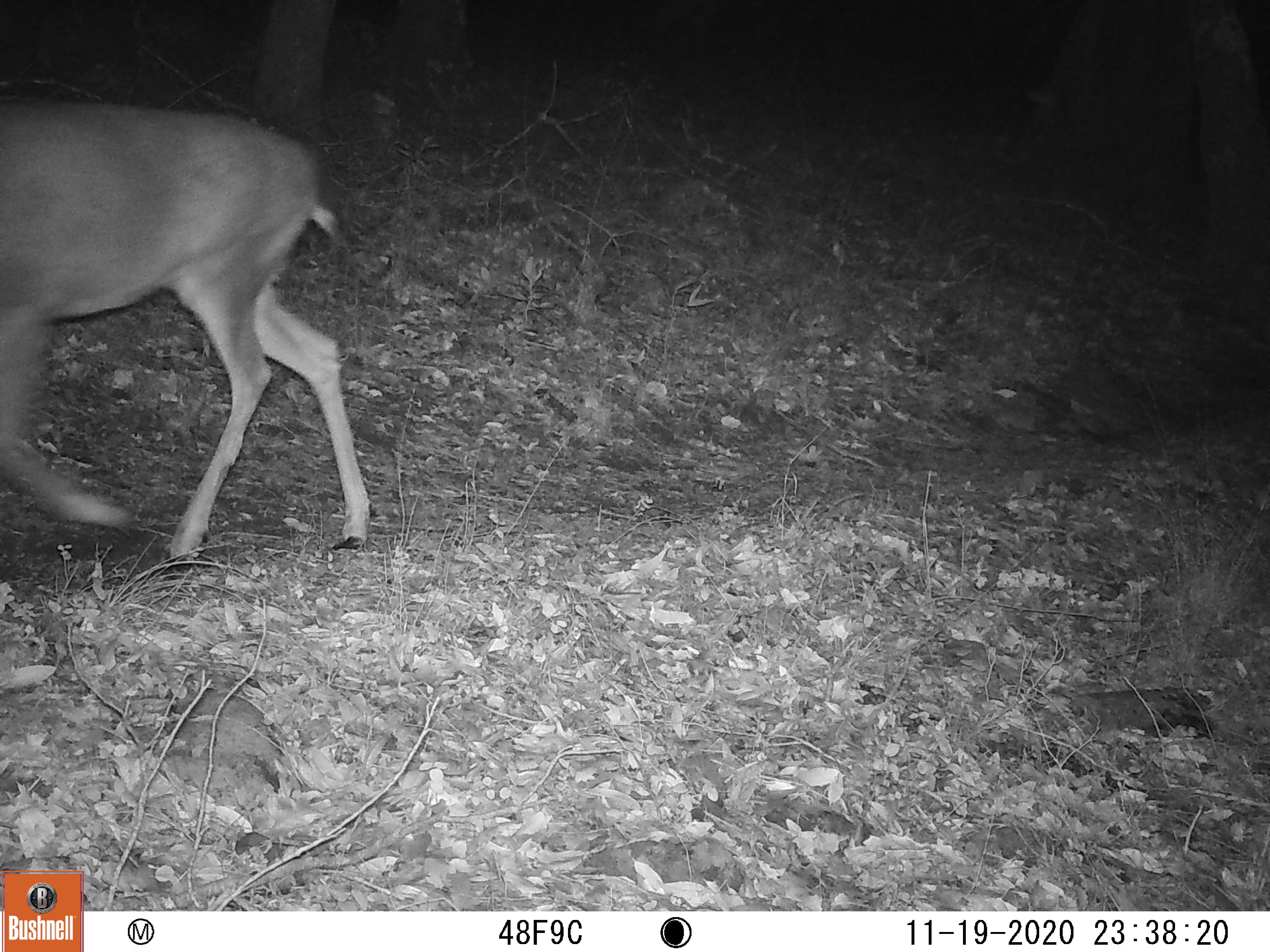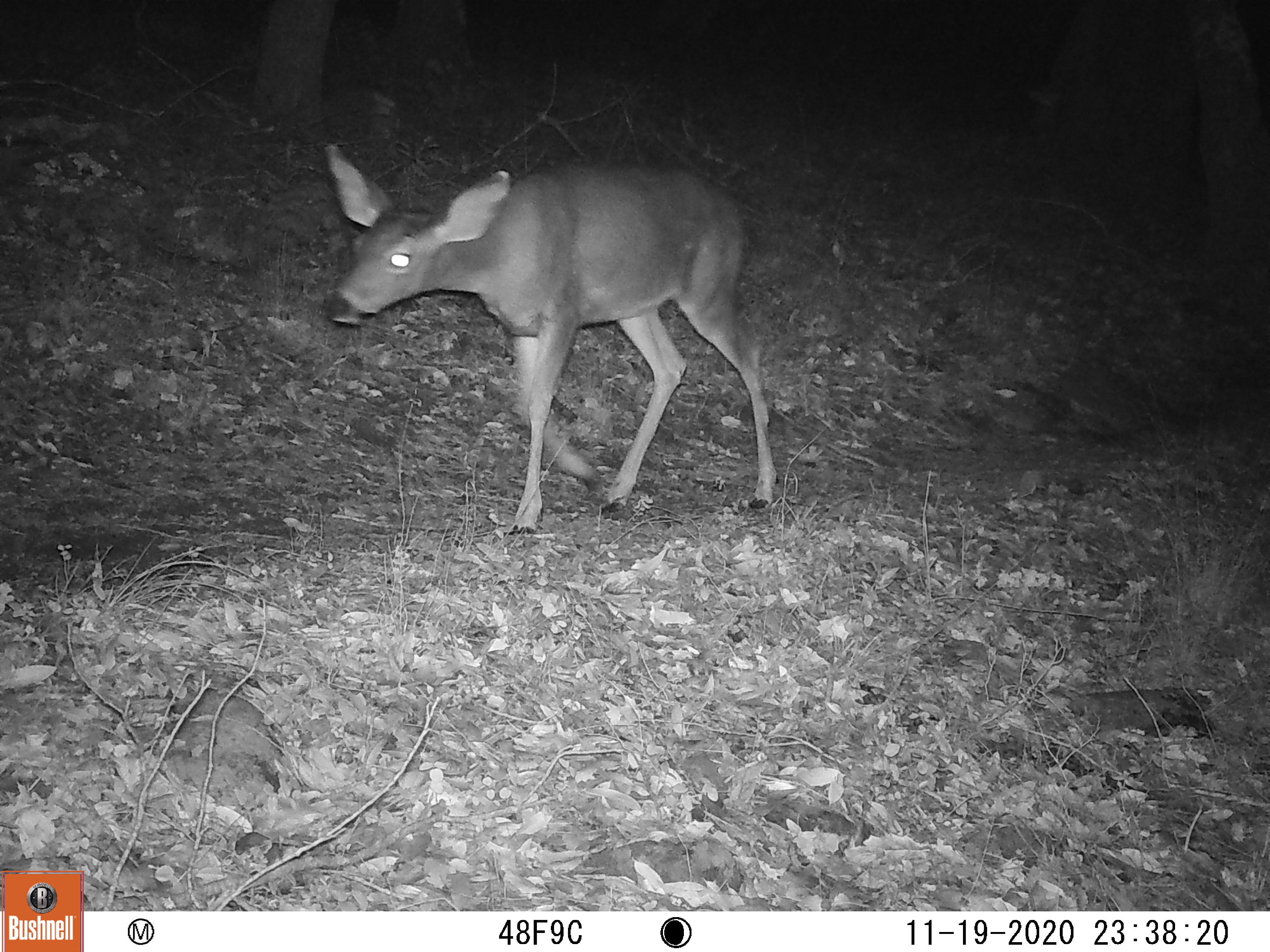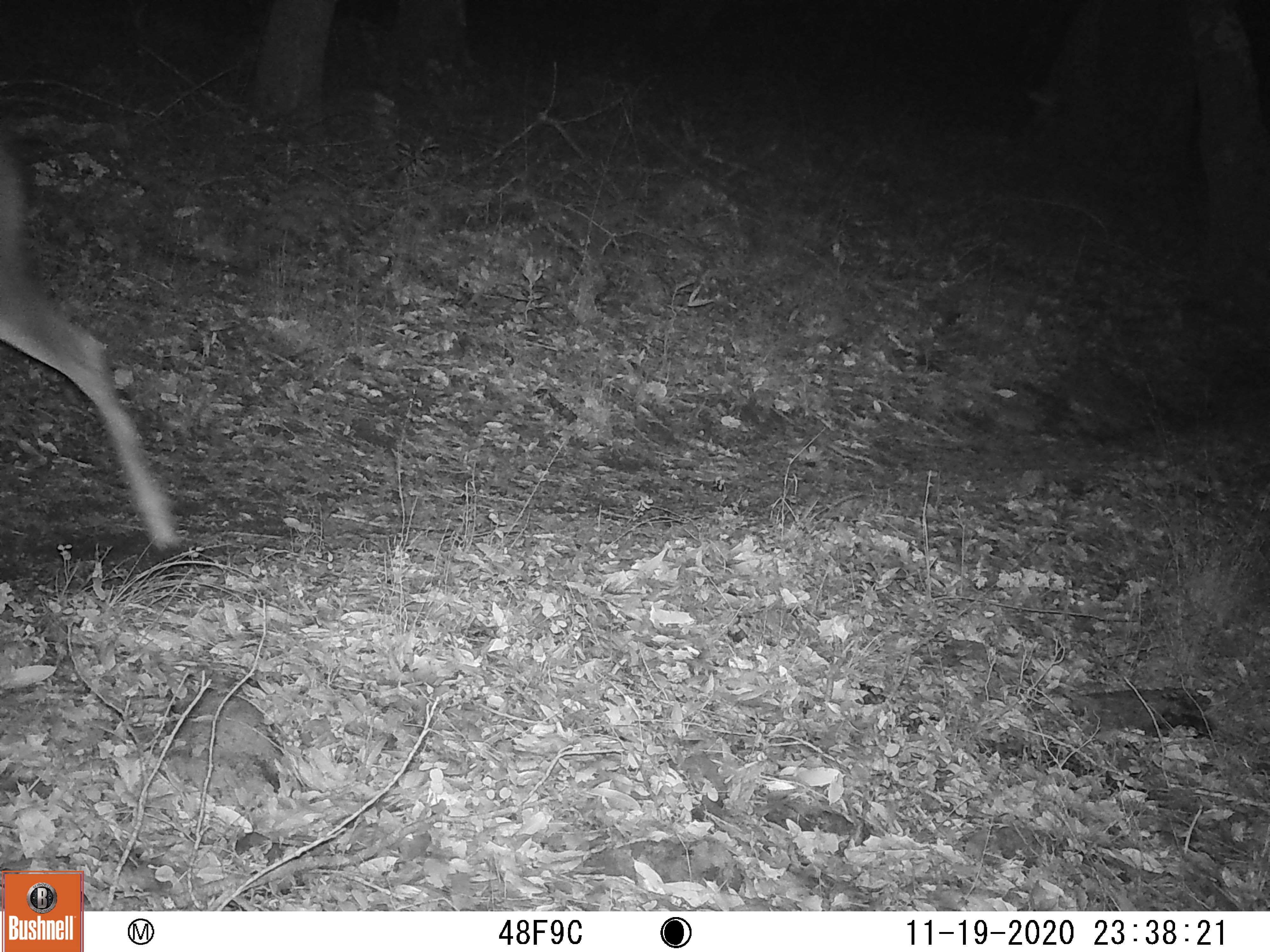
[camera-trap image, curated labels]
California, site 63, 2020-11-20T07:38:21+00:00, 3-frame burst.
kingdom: Animalia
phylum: Chordata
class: Mammalia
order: Artiodactyla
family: Cervidae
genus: Odocoileus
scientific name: Odocoileus hemionus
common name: mule deer